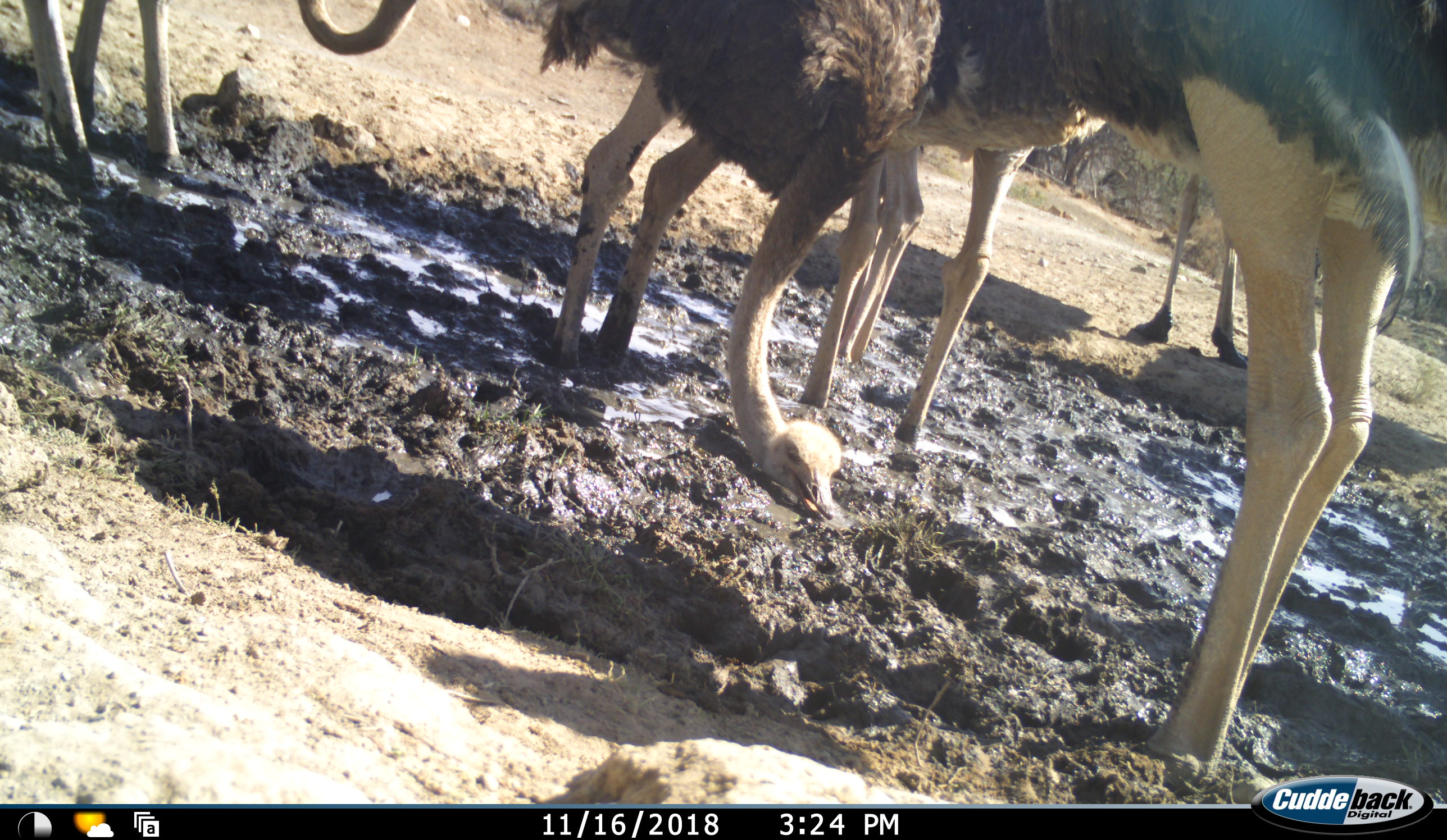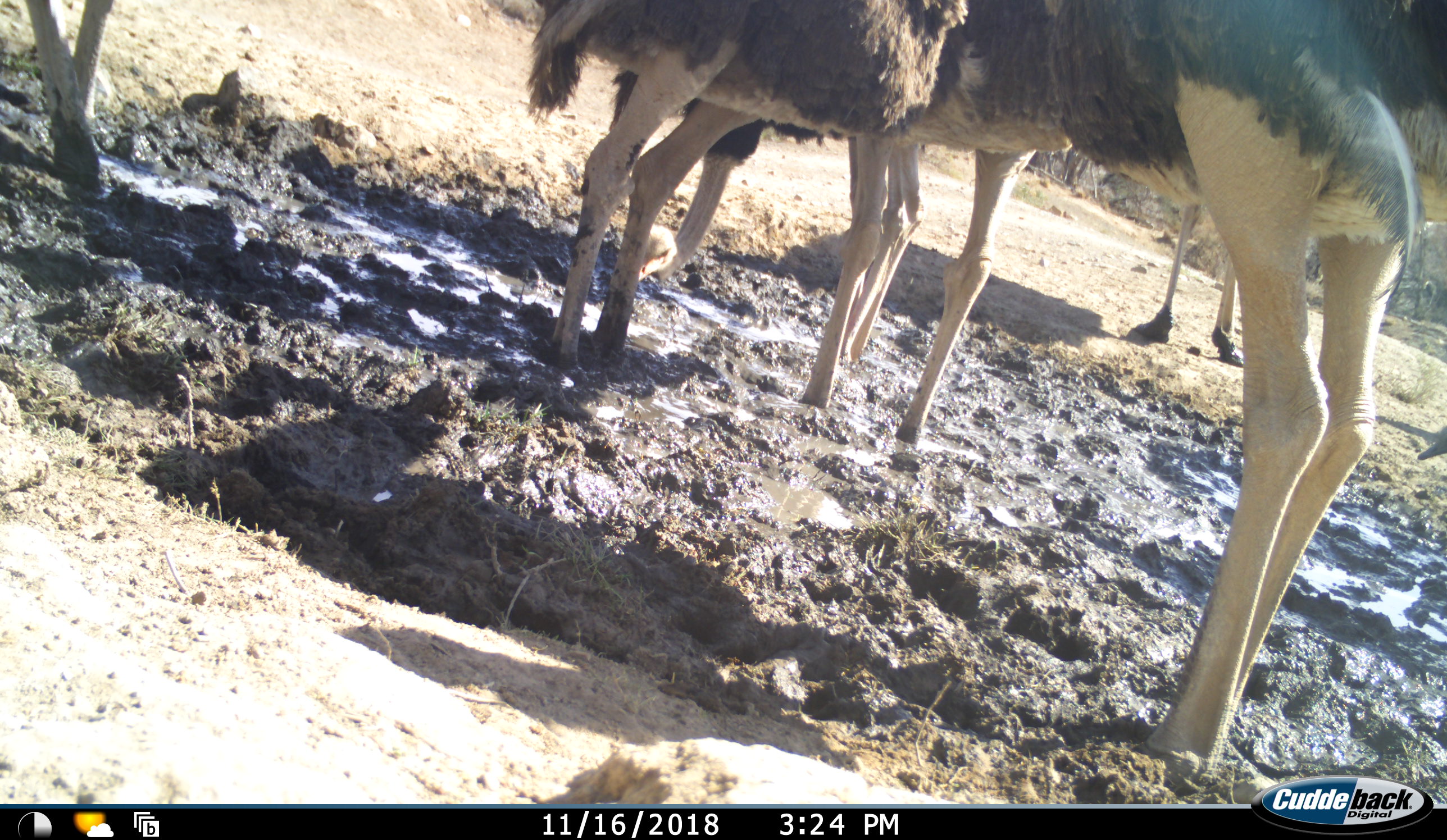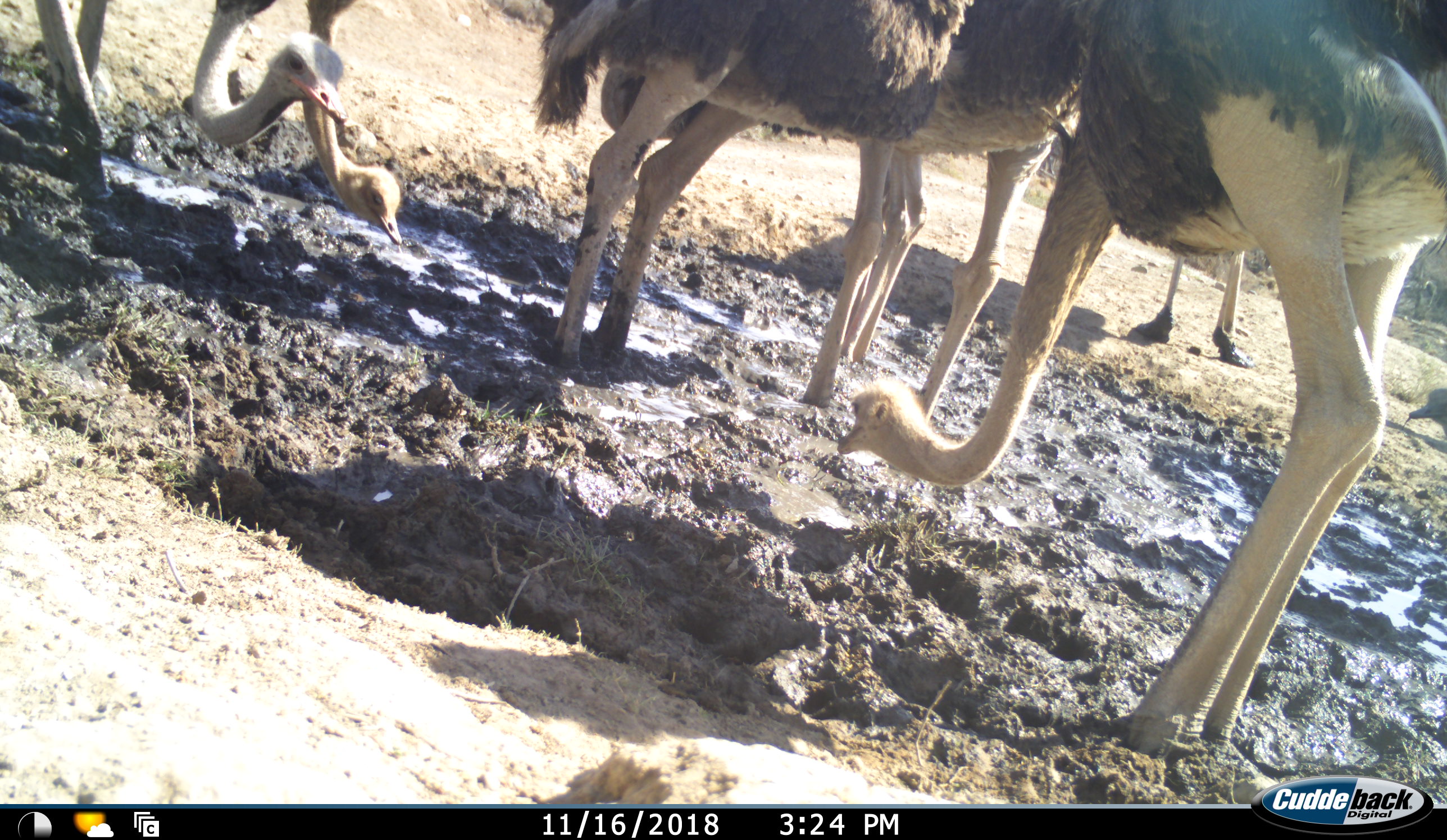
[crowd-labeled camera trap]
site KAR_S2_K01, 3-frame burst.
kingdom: Animalia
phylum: Chordata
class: Aves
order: Struthioniformes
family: Struthionidae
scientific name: Struthionidae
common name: ostrich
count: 7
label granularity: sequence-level